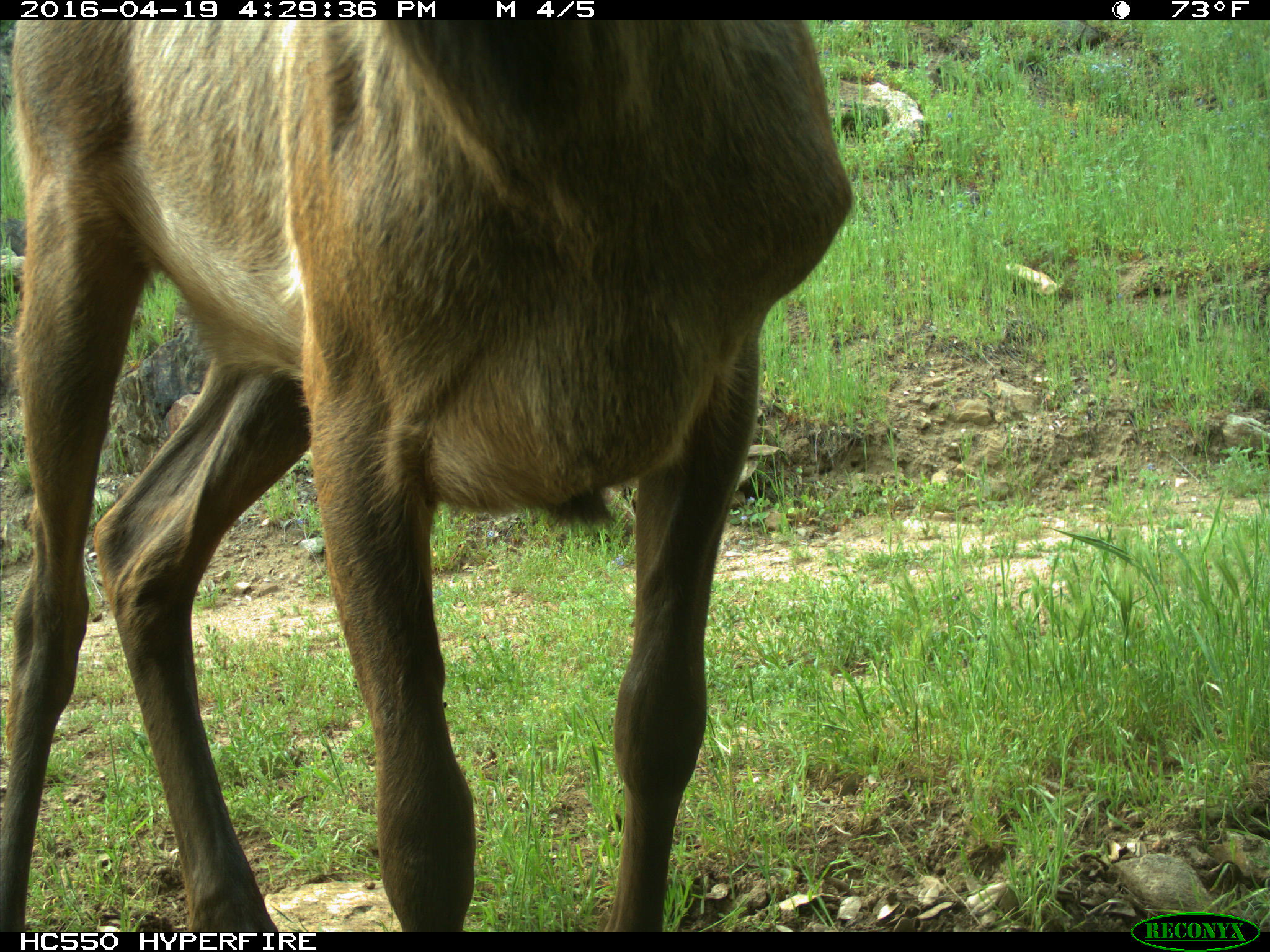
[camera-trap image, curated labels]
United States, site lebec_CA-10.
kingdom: Animalia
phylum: Chordata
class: Mammalia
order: Artiodactyla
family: Cervidae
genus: Cervus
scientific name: Cervus canadensis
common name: elk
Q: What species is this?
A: Cervus canadensis (elk).